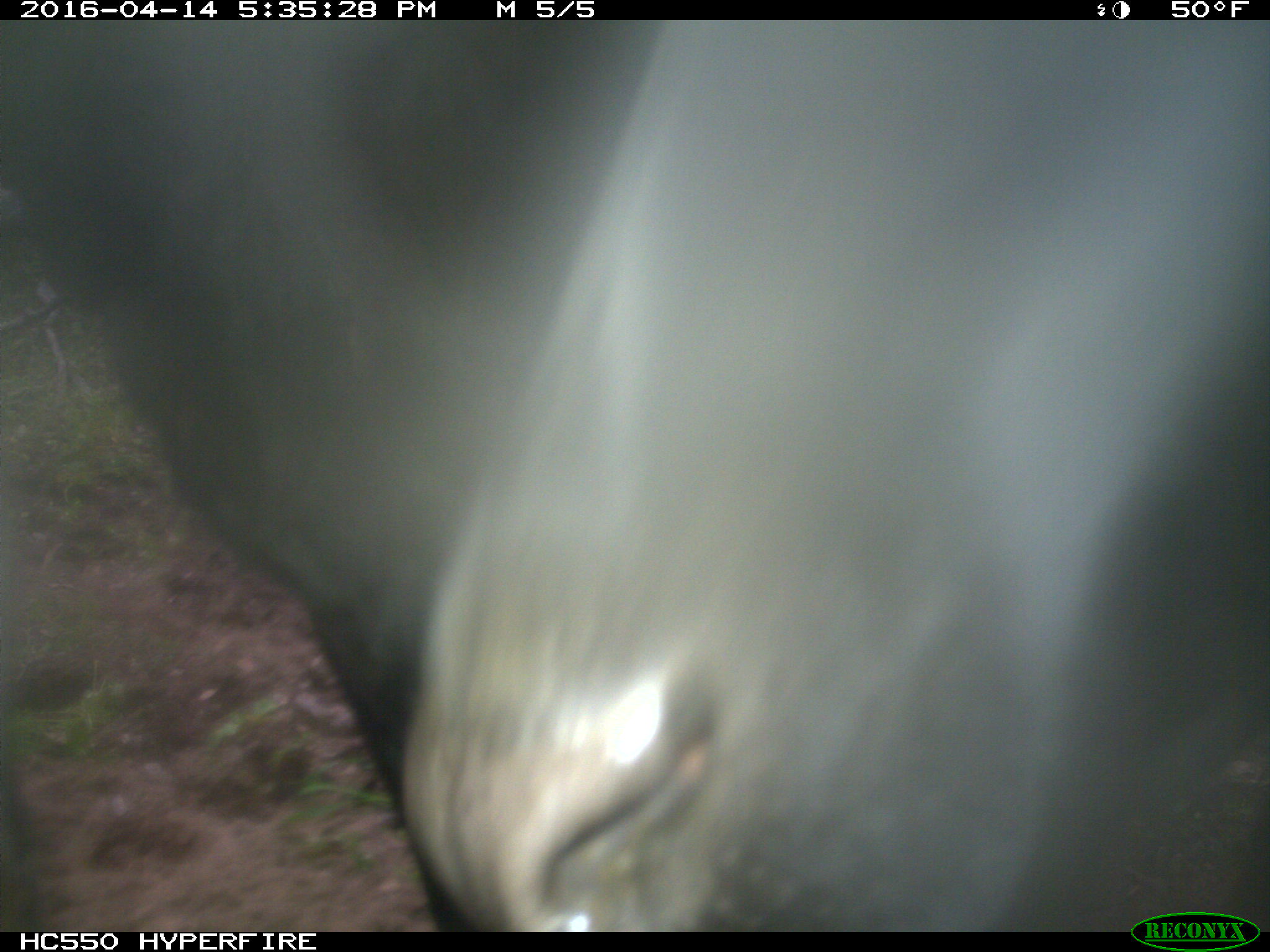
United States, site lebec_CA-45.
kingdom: Animalia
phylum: Chordata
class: Mammalia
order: Artiodactyla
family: Bovidae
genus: Bos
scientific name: Bos taurus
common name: domestic cow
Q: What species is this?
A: Bos taurus (domestic cow).